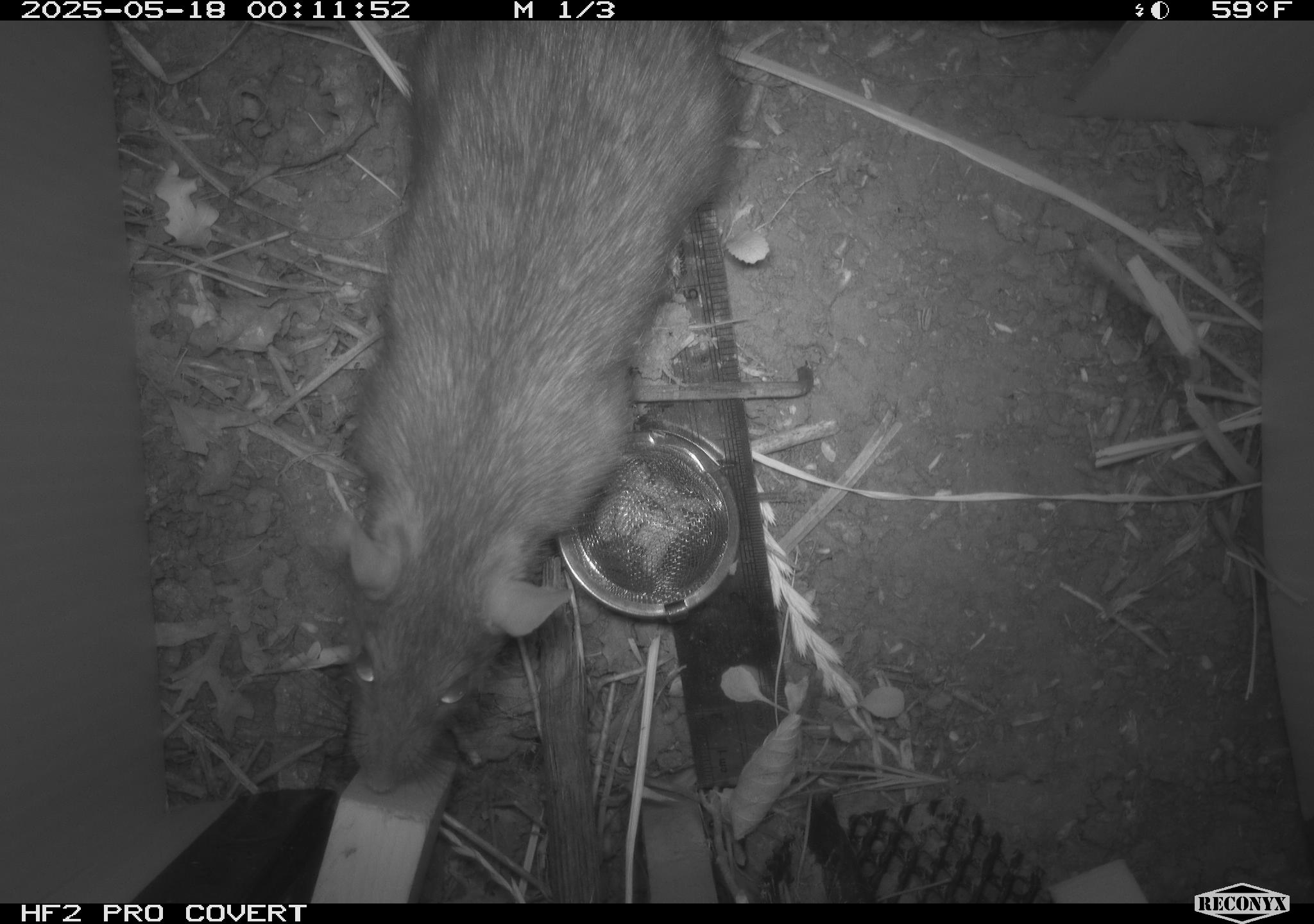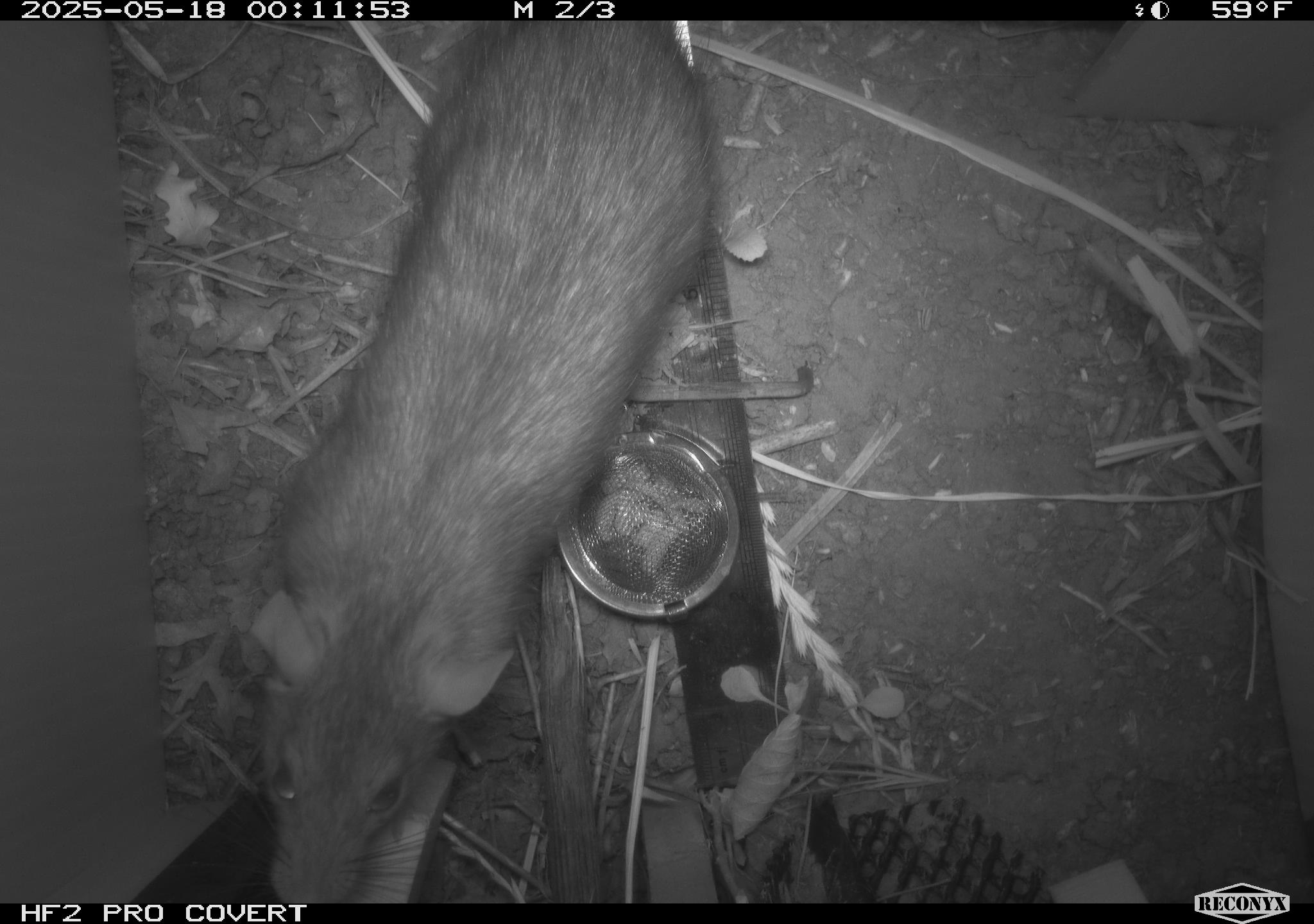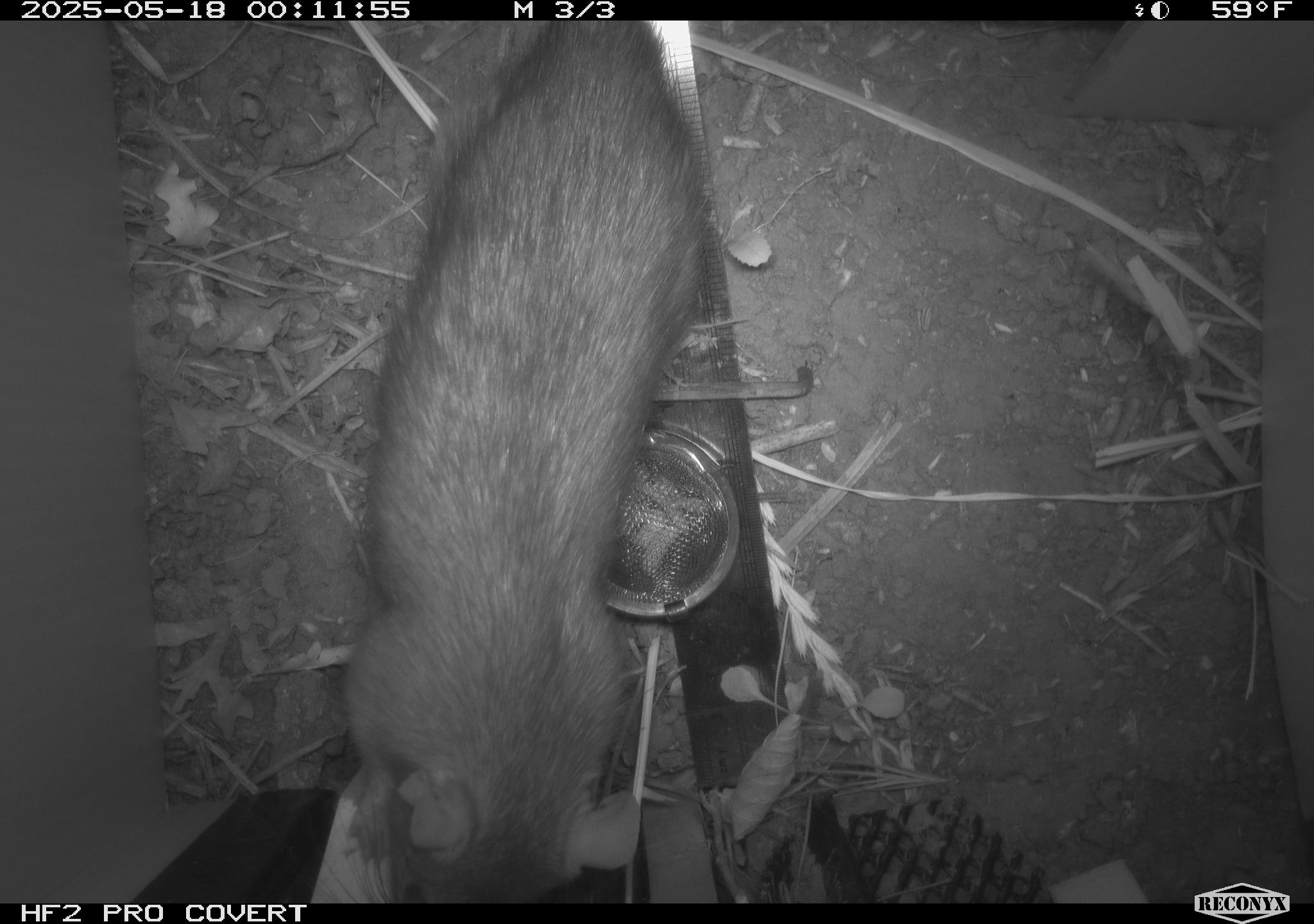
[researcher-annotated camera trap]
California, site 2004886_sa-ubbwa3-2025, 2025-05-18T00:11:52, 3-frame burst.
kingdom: Animalia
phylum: Chordata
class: Mammalia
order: Rodentia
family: Muridae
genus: Rattus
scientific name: Rattus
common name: rat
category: rattus species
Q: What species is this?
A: Rattus species (rat) (Rattus).